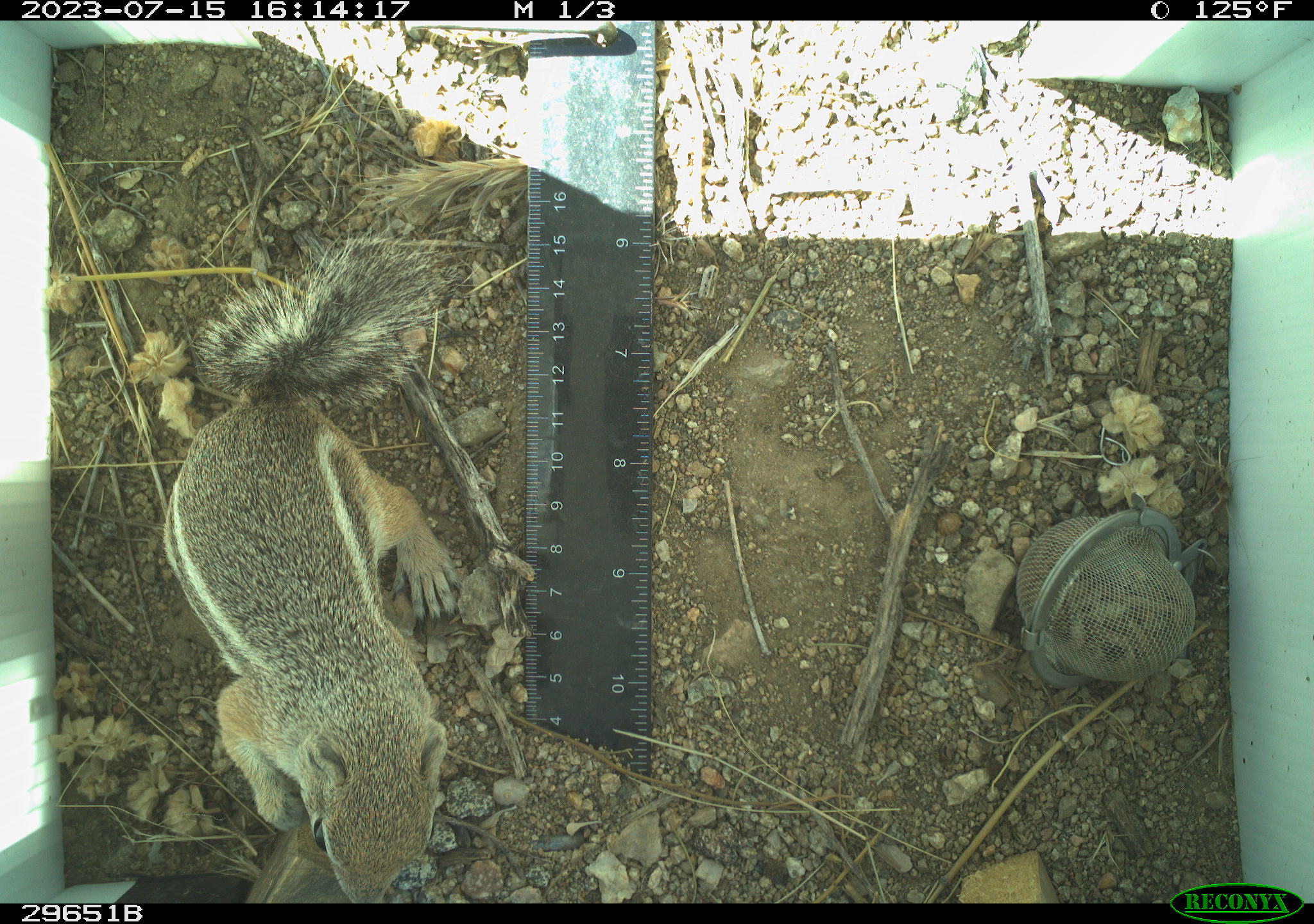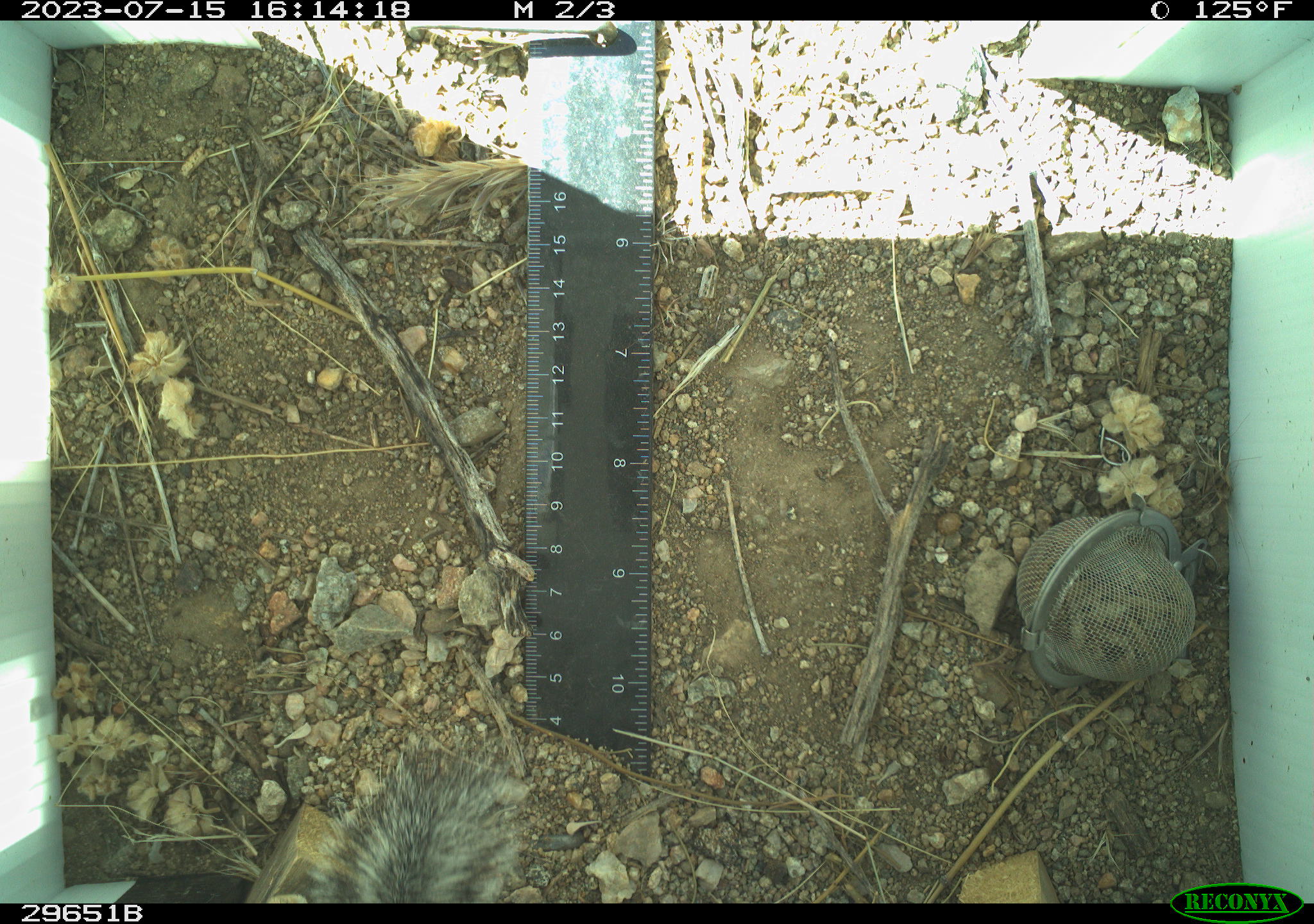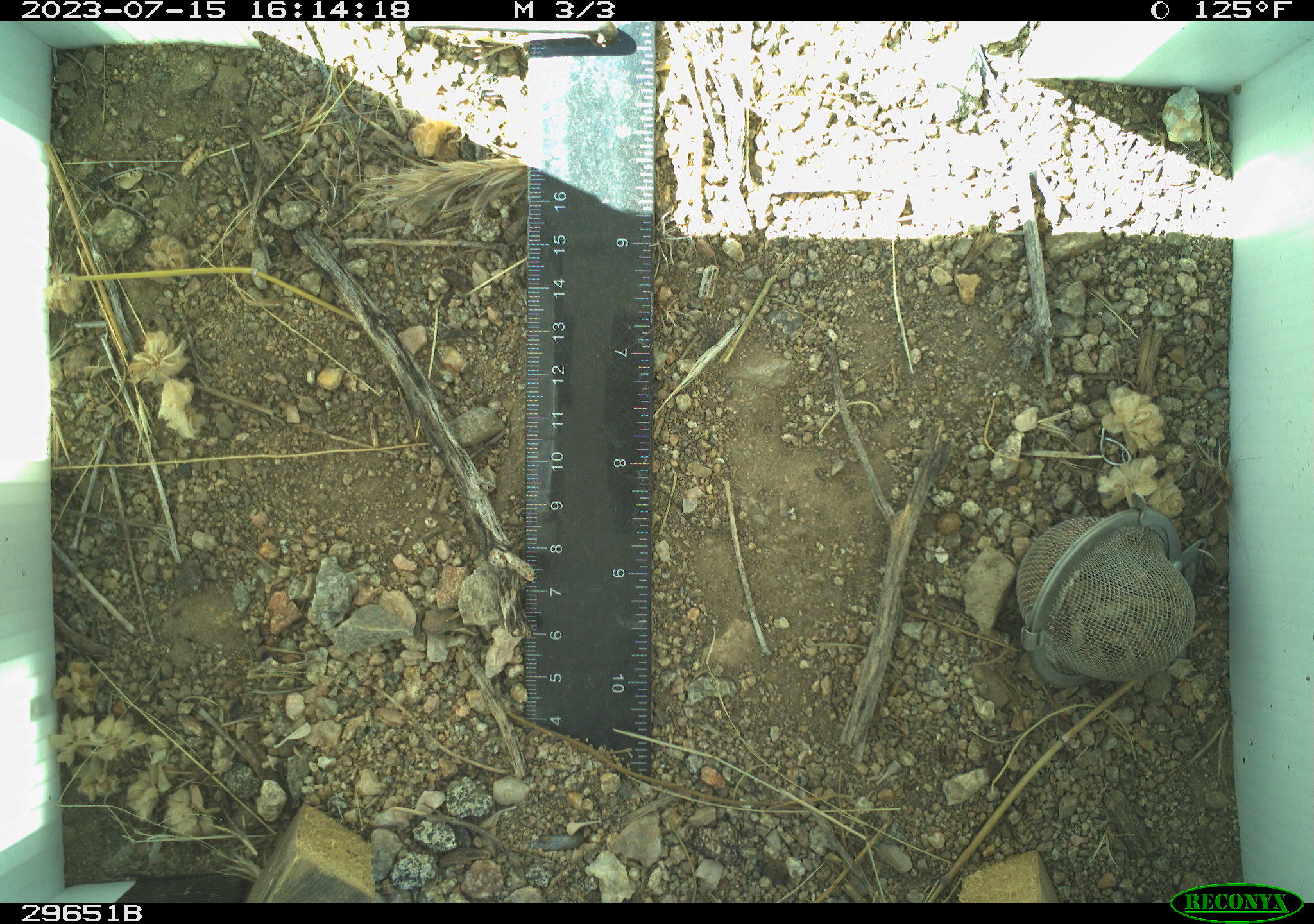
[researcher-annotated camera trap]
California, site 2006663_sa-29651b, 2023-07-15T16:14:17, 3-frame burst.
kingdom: Animalia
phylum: Chordata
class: Mammalia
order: Rodentia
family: Sciuridae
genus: Ammospermophilus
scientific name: Ammospermophilus leucurus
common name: white-tailed antelope squirrel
White-tailed antelope squirrel (Ammospermophilus leucurus).